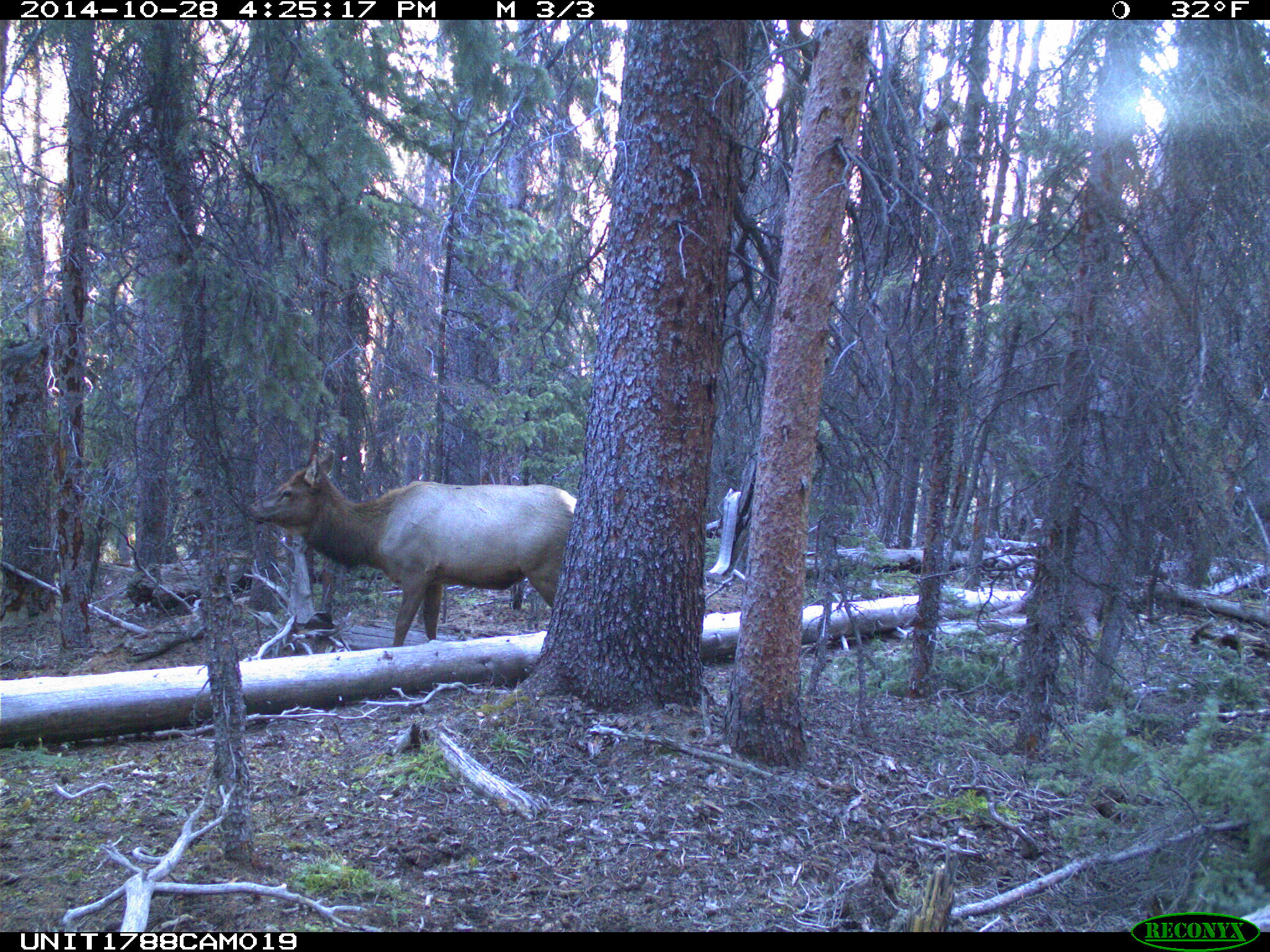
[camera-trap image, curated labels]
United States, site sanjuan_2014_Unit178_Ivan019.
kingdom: Animalia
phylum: Chordata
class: Mammalia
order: Artiodactyla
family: Cervidae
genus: Cervus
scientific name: Cervus elaphus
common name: red deer